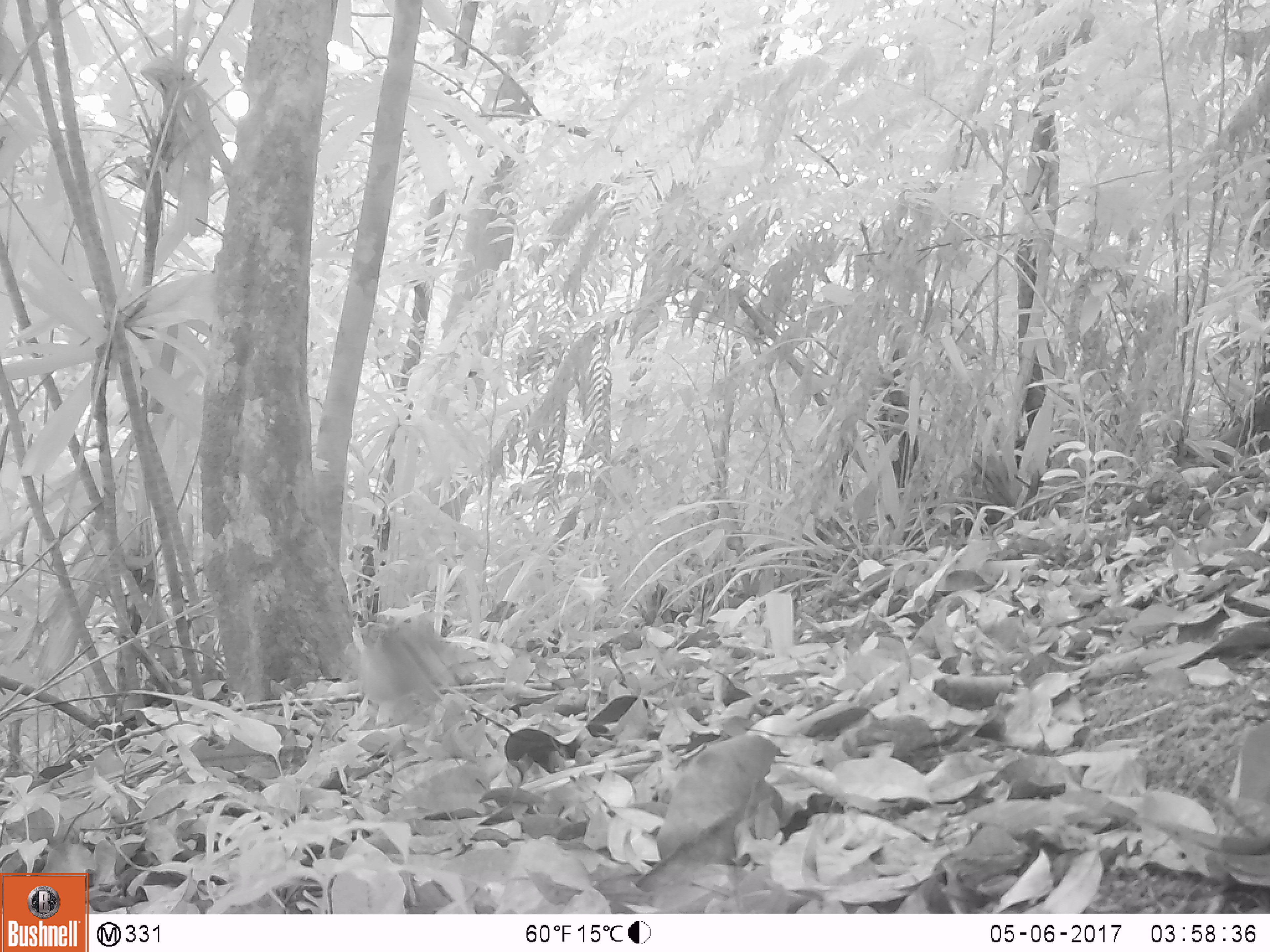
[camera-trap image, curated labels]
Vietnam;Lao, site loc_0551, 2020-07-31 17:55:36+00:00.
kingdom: Animalia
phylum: Chordata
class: Aves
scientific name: Aves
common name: bird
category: unidentified bird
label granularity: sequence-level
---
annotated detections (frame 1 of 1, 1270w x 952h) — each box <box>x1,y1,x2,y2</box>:
unidentified bird: <box>349,614,474,730</box>